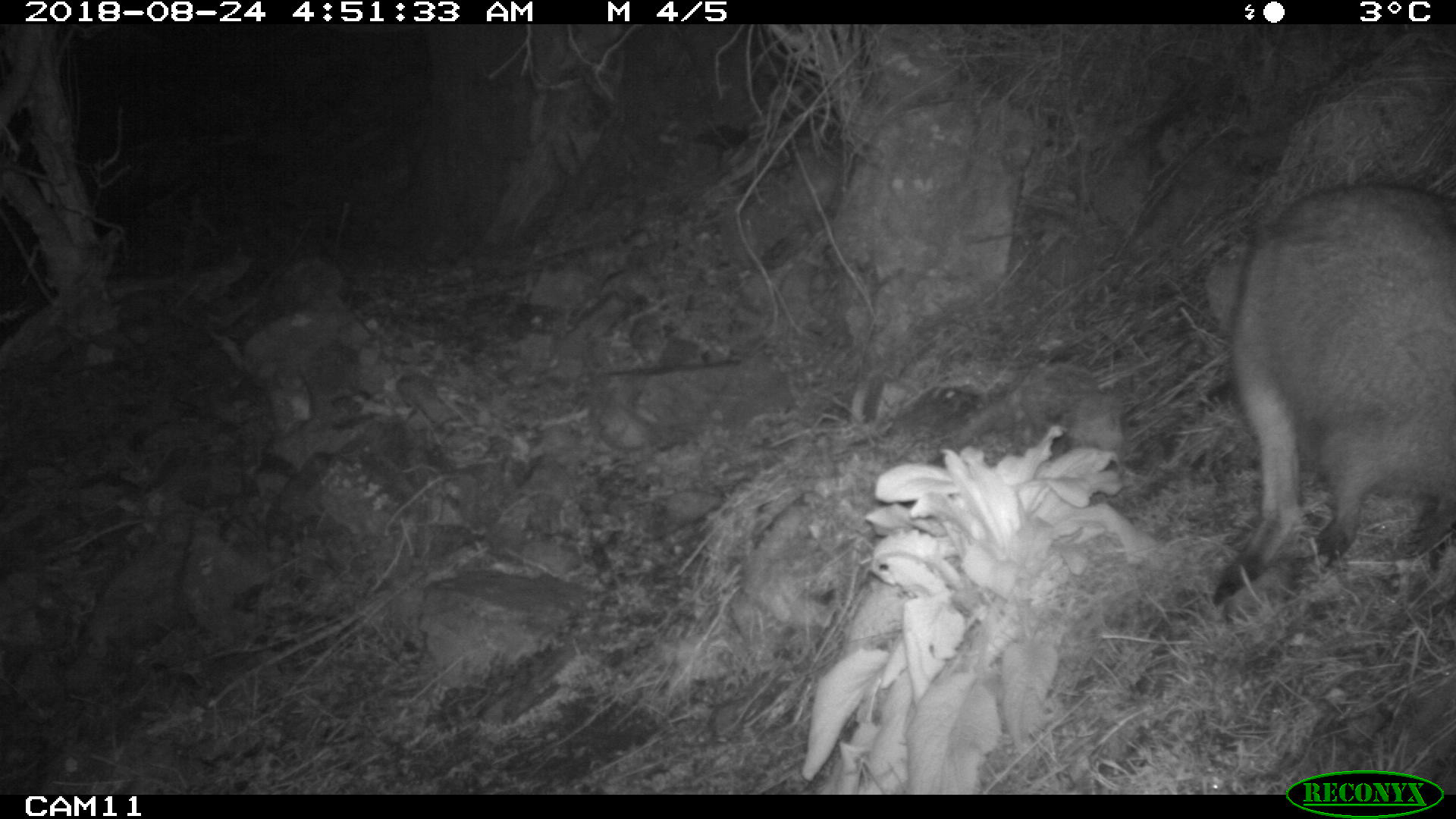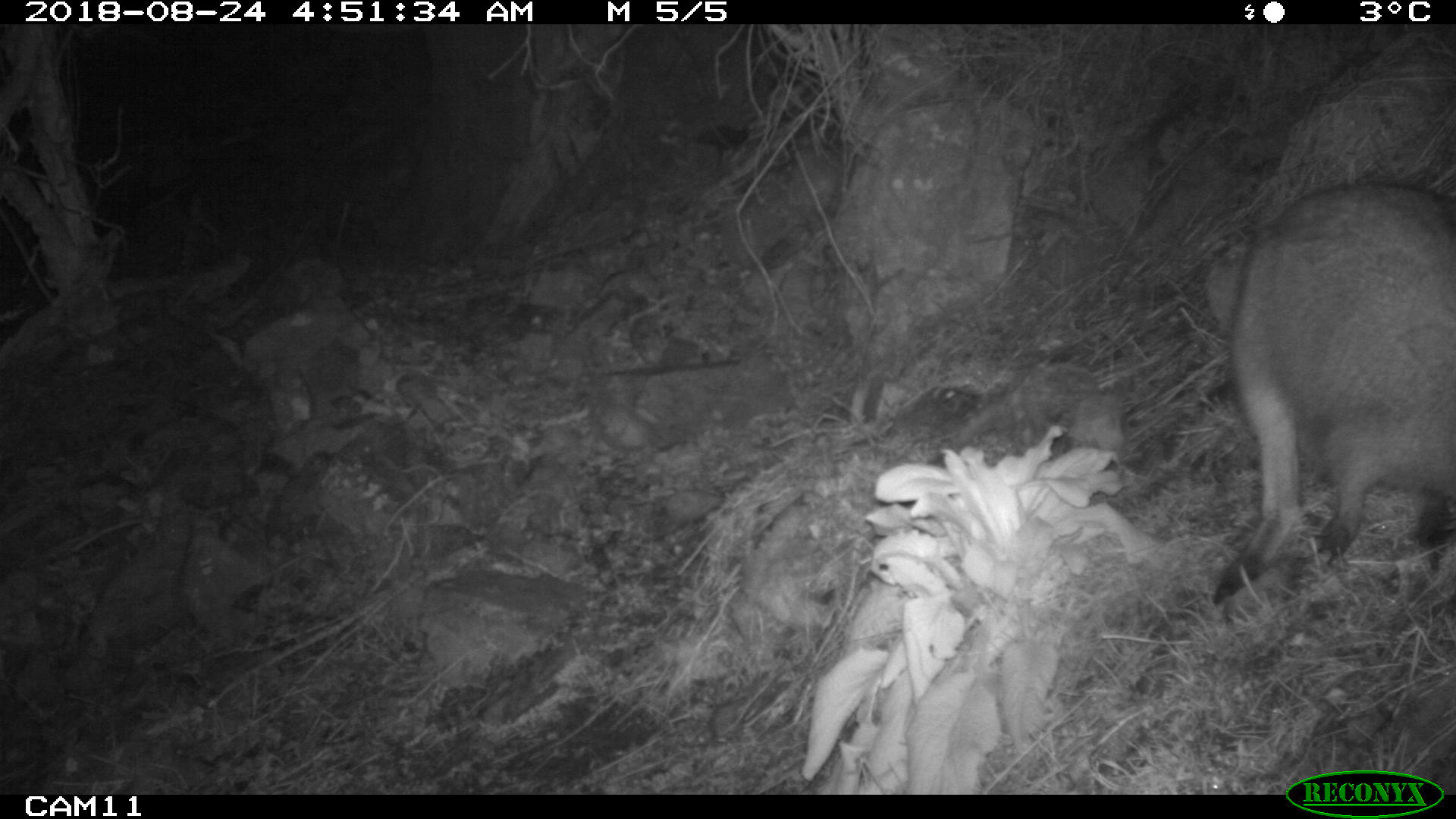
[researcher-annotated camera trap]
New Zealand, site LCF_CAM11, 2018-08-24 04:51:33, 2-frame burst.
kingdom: Animalia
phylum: Chordata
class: Mammalia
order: Diprotodontia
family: Macropodidae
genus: Notamacropus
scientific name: Notamacropus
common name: wallaby